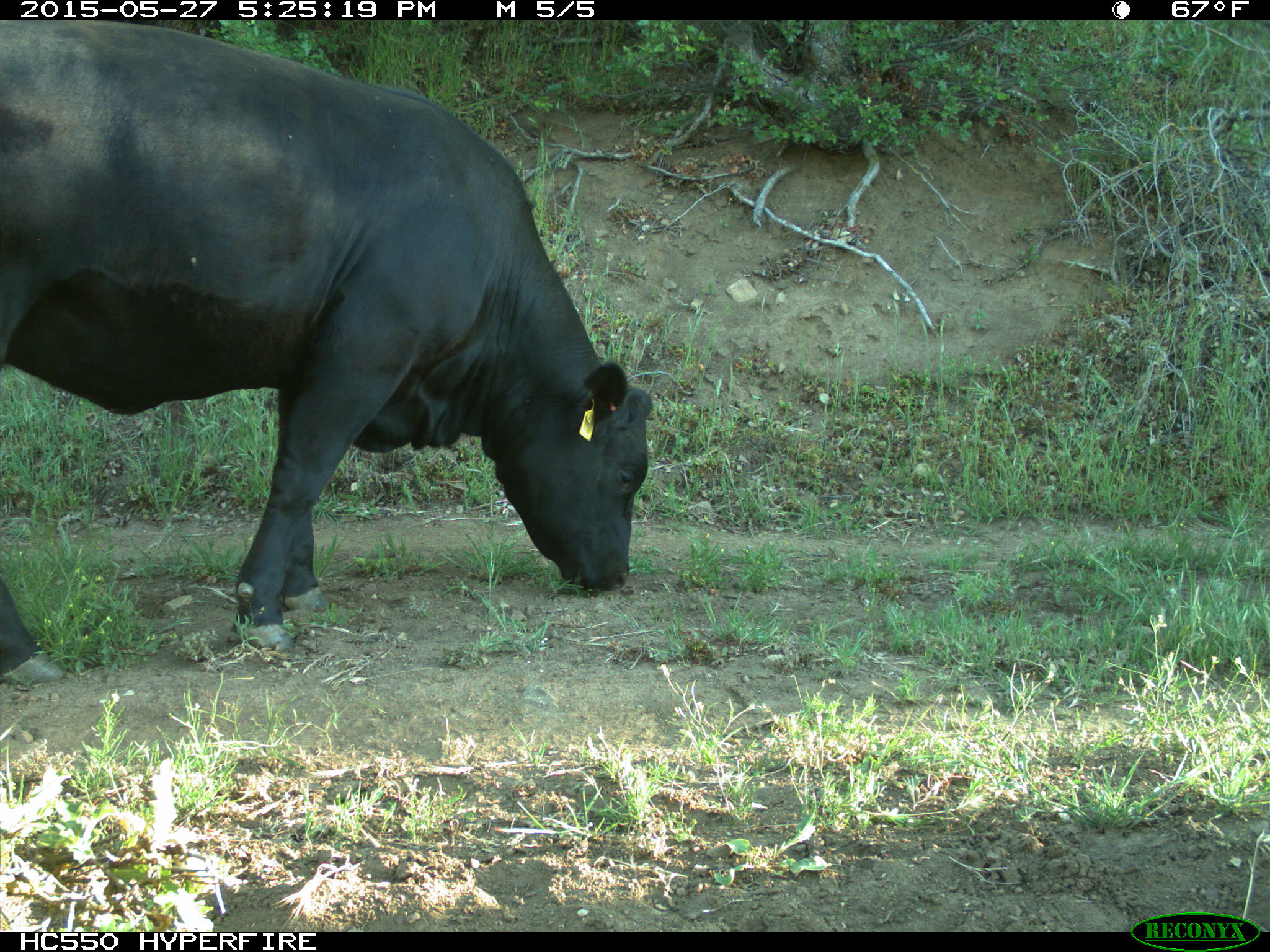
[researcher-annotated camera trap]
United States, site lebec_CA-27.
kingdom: Animalia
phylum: Chordata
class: Mammalia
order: Artiodactyla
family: Bovidae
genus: Bos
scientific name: Bos taurus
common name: domestic cow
Bos taurus (domestic cow).